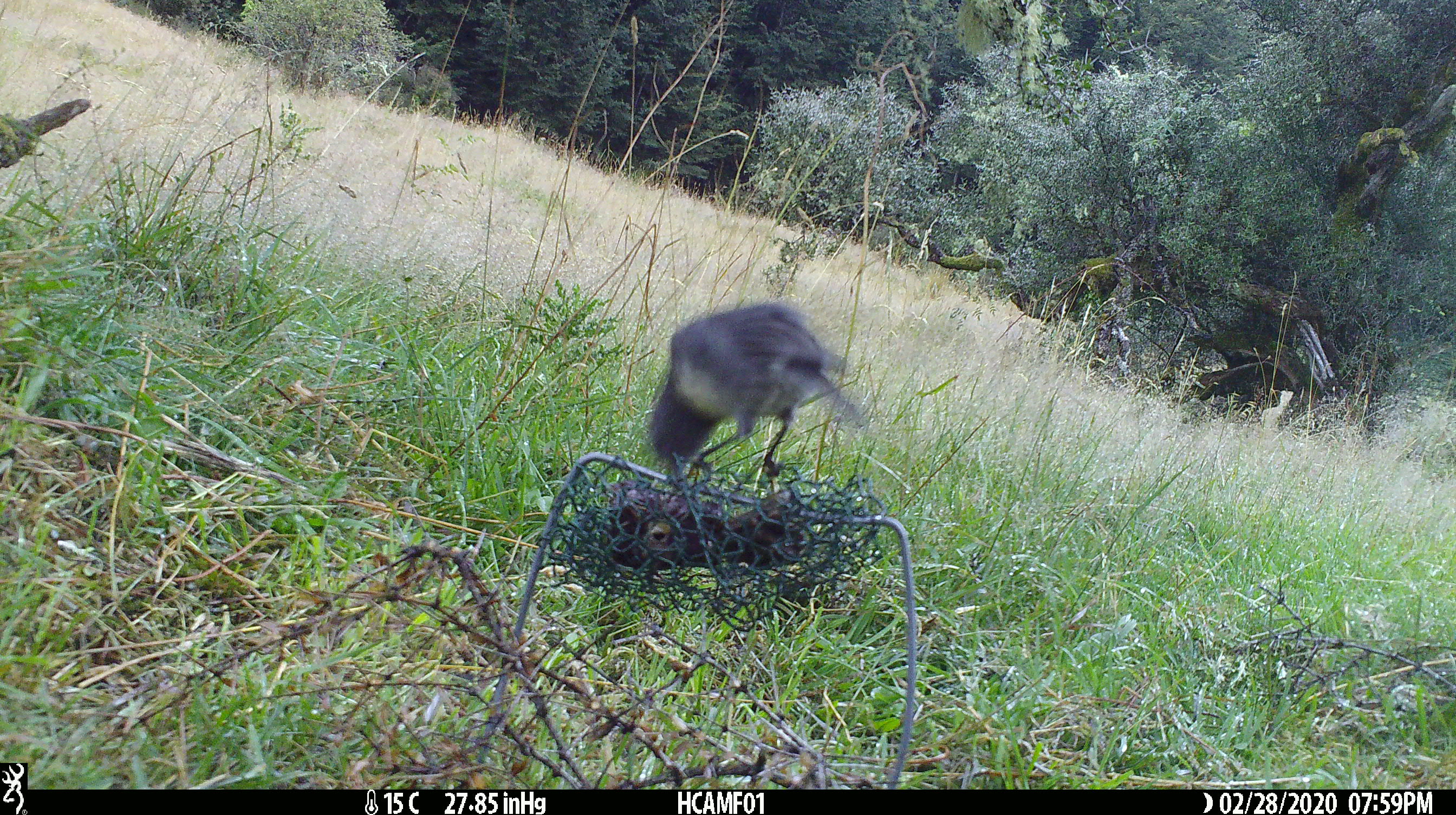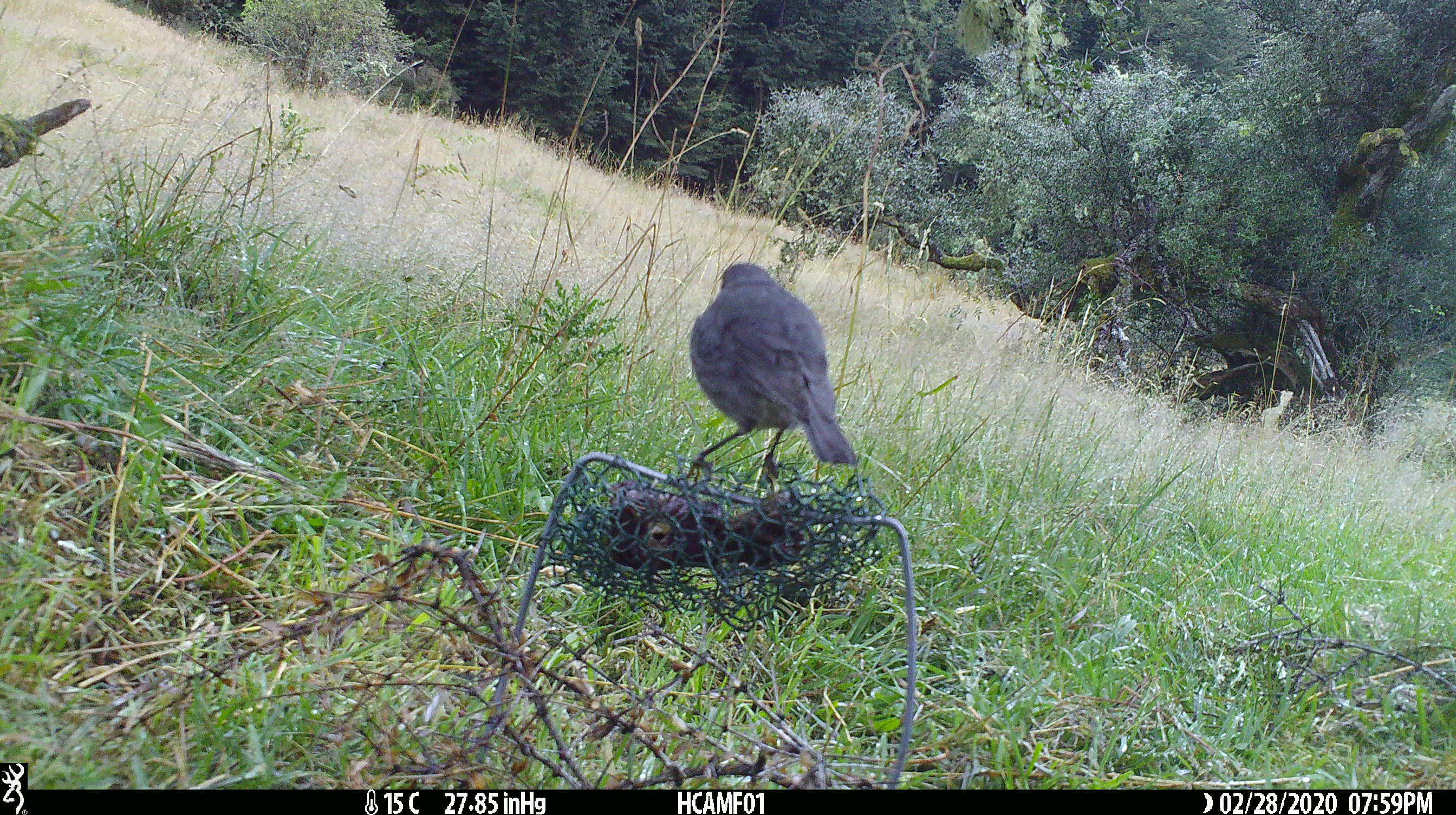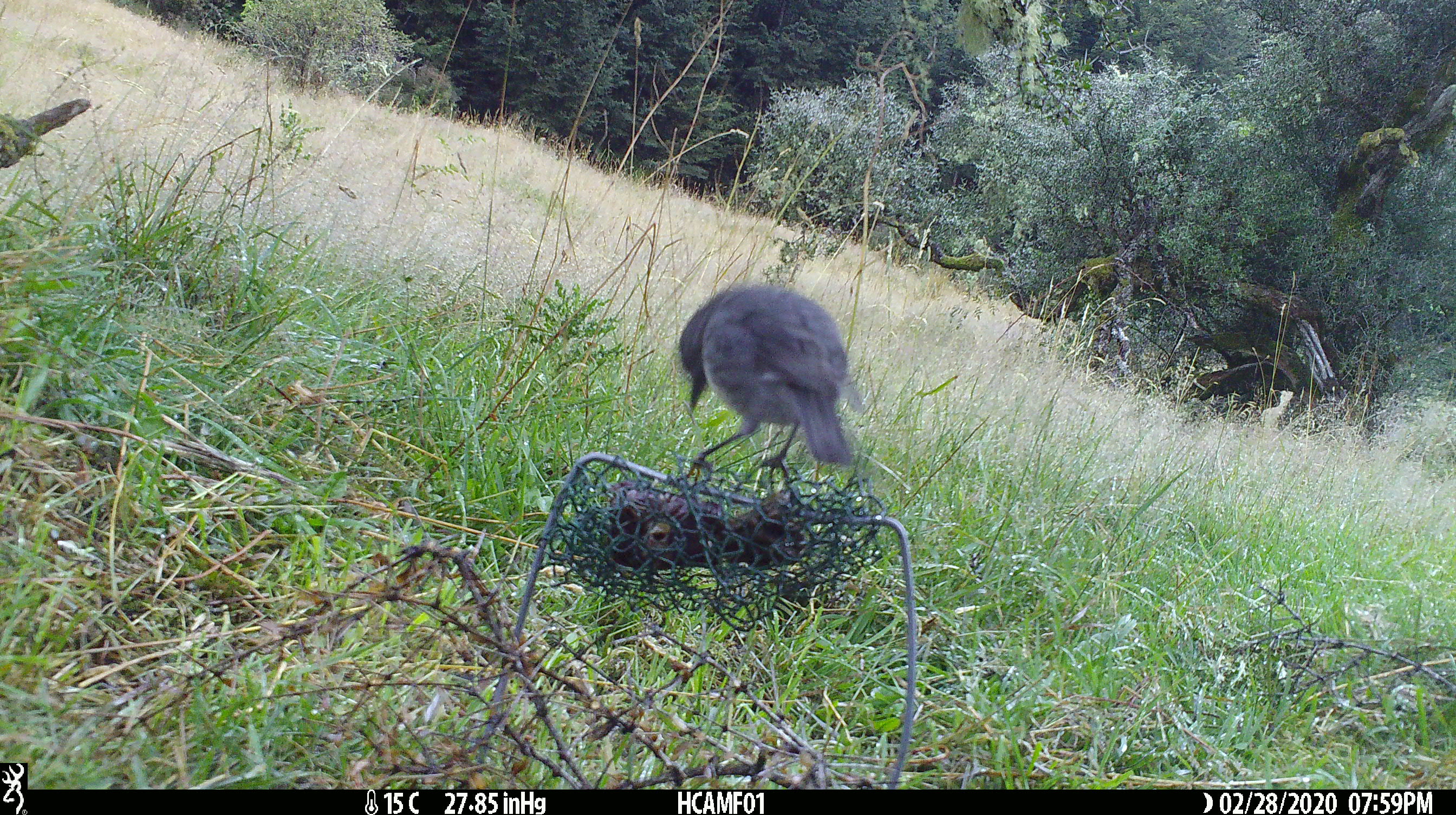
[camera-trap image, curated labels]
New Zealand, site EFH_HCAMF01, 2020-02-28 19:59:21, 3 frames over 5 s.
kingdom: Animalia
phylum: Chordata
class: Aves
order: Passeriformes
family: Petroicidae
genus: Petroica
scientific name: Petroica australis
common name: new zealand robin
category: robin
Robin (new zealand robin) (Petroica australis).